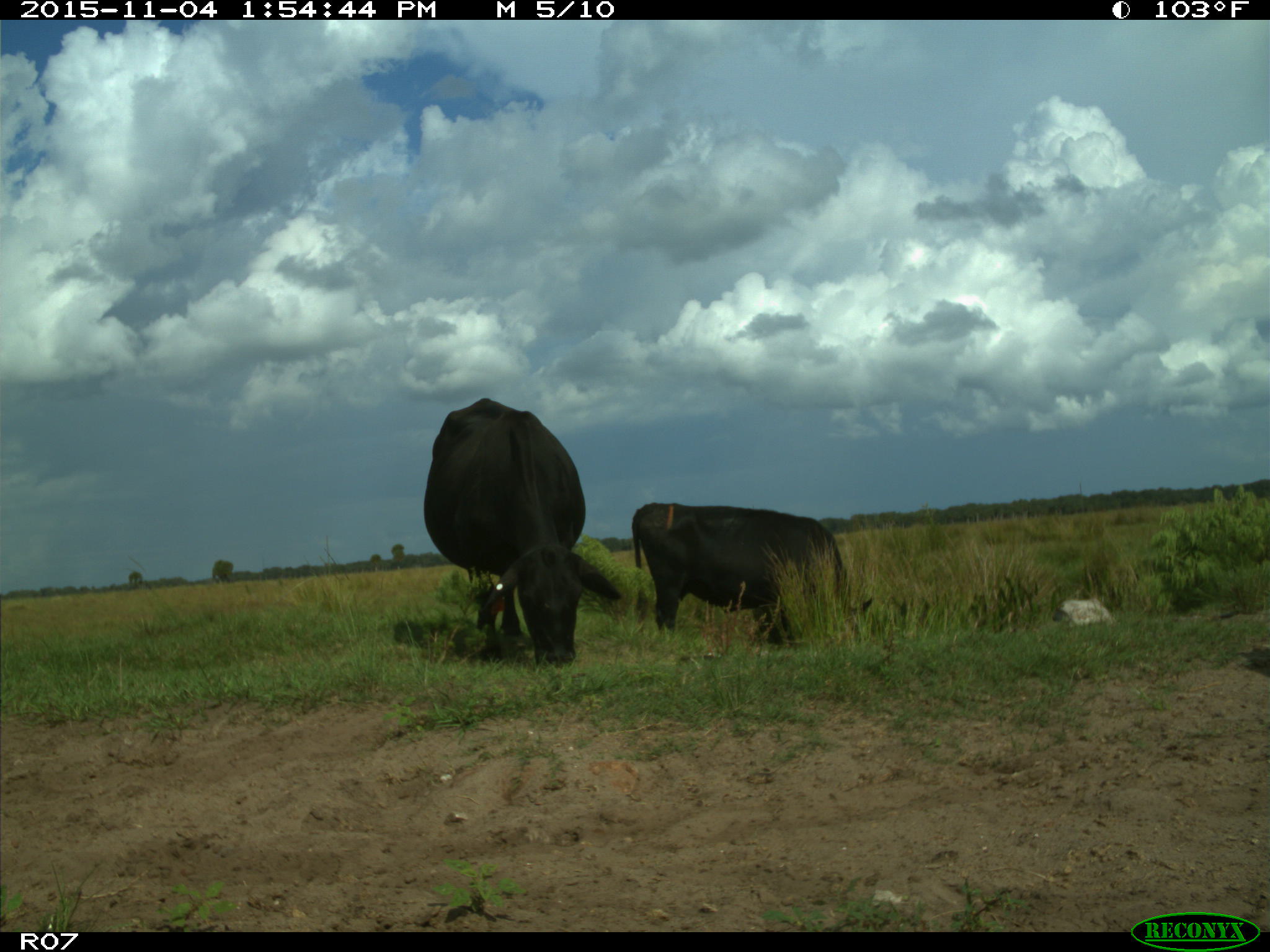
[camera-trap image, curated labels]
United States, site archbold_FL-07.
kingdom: Animalia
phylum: Chordata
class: Mammalia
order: Artiodactyla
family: Bovidae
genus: Bos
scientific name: Bos taurus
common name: domestic cow